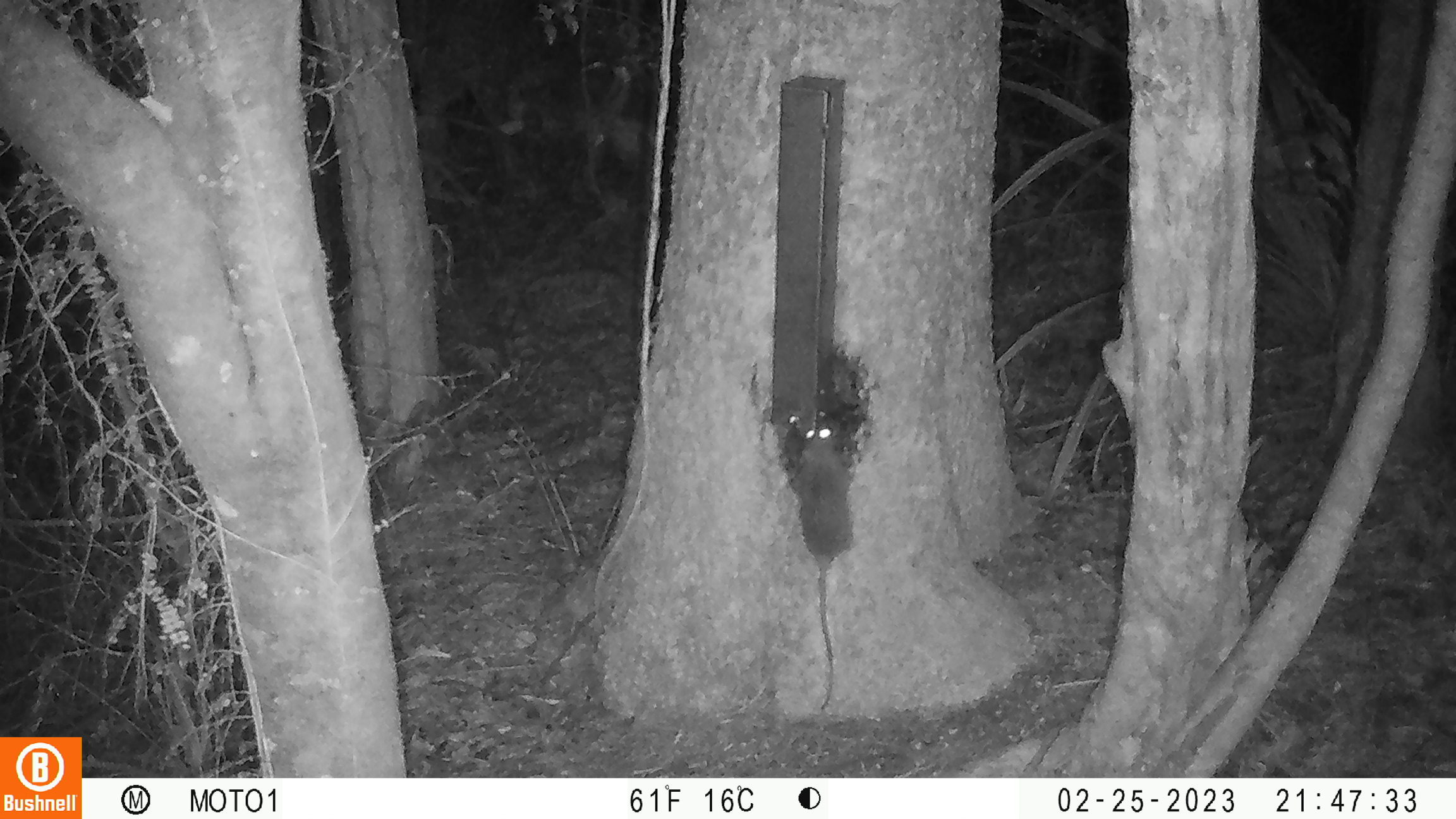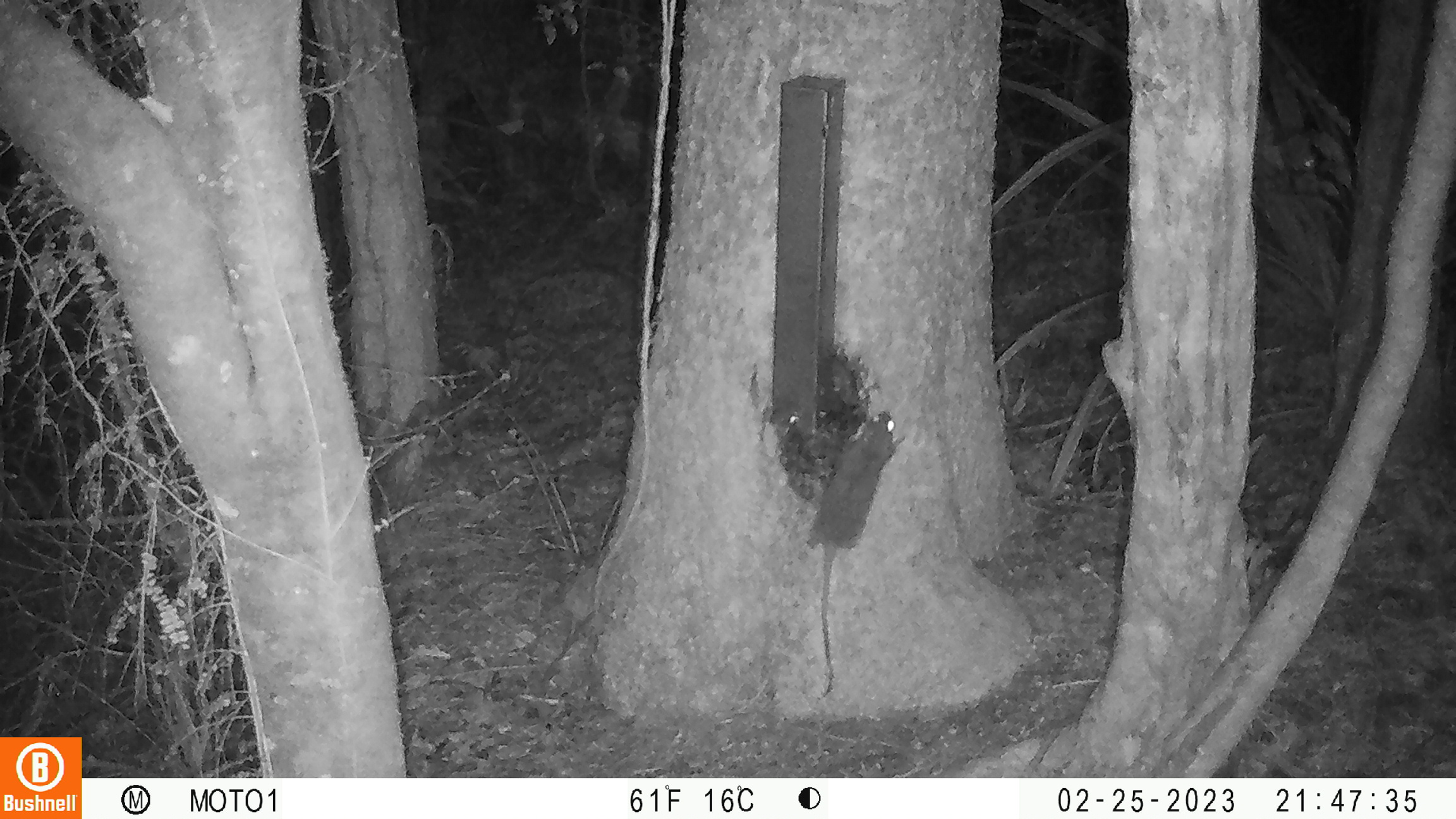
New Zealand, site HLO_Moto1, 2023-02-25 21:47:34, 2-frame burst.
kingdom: Animalia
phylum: Chordata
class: Mammalia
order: Rodentia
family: Muridae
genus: Rattus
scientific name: Rattus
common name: rat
Rat (Rattus).